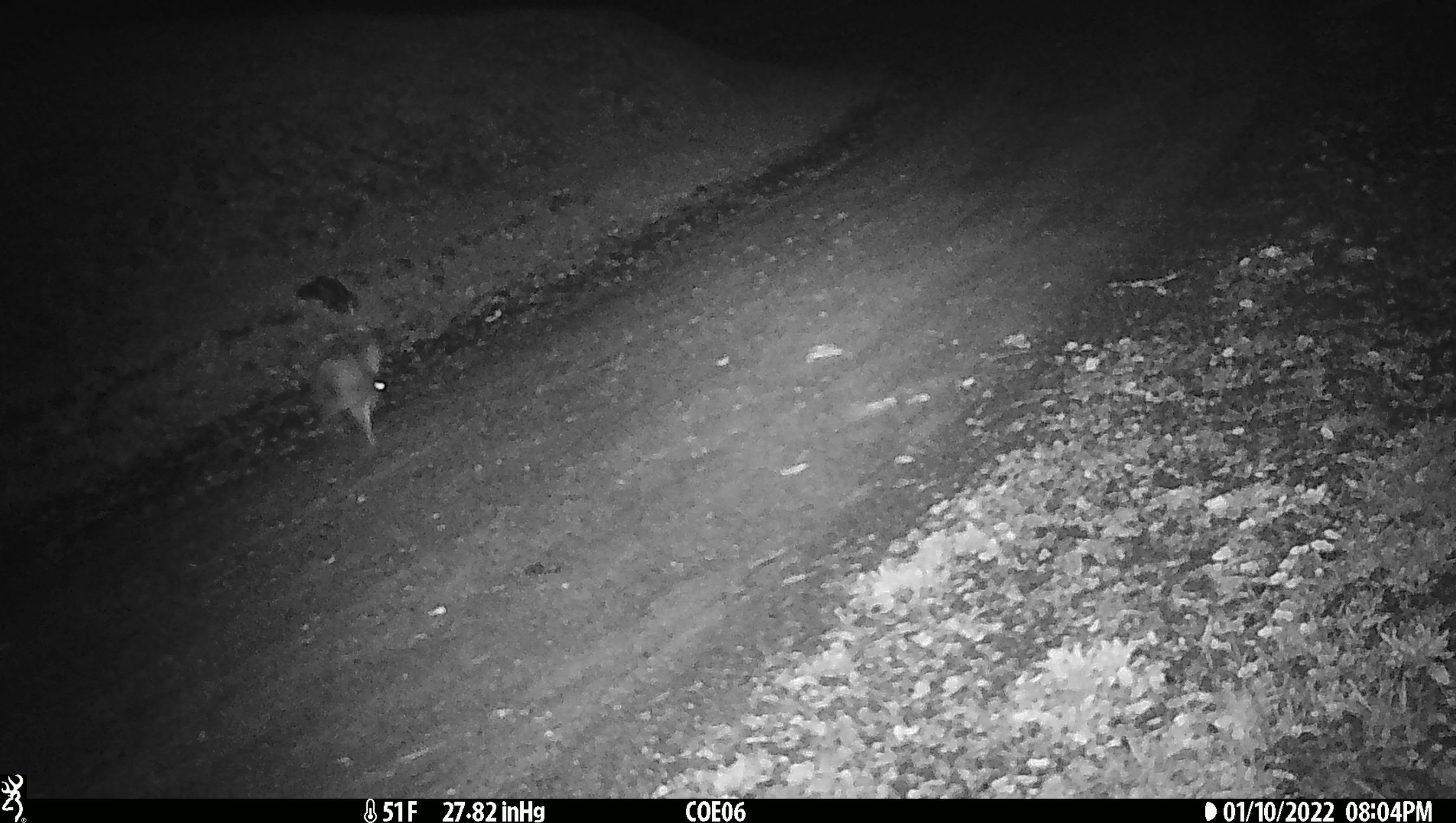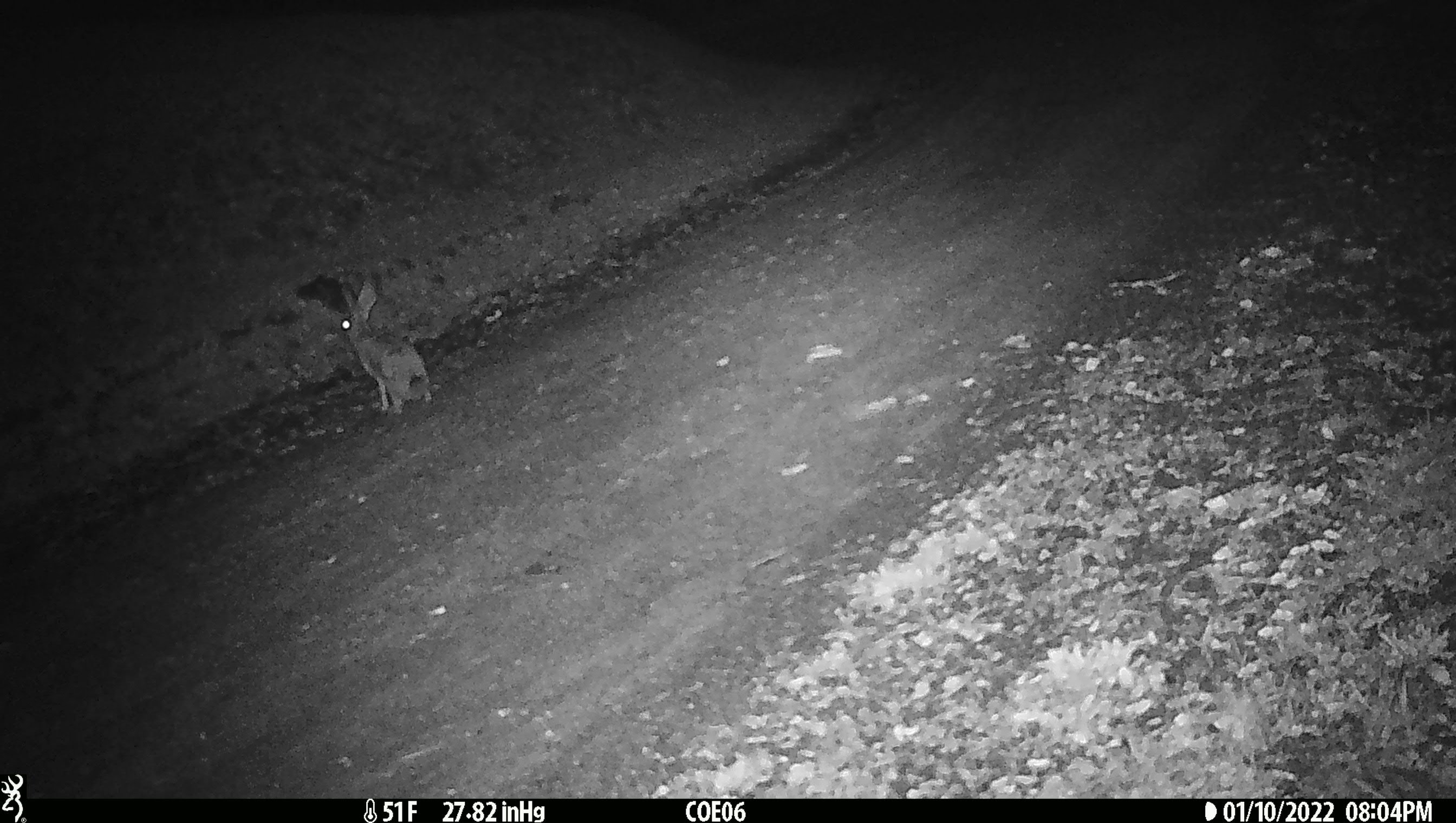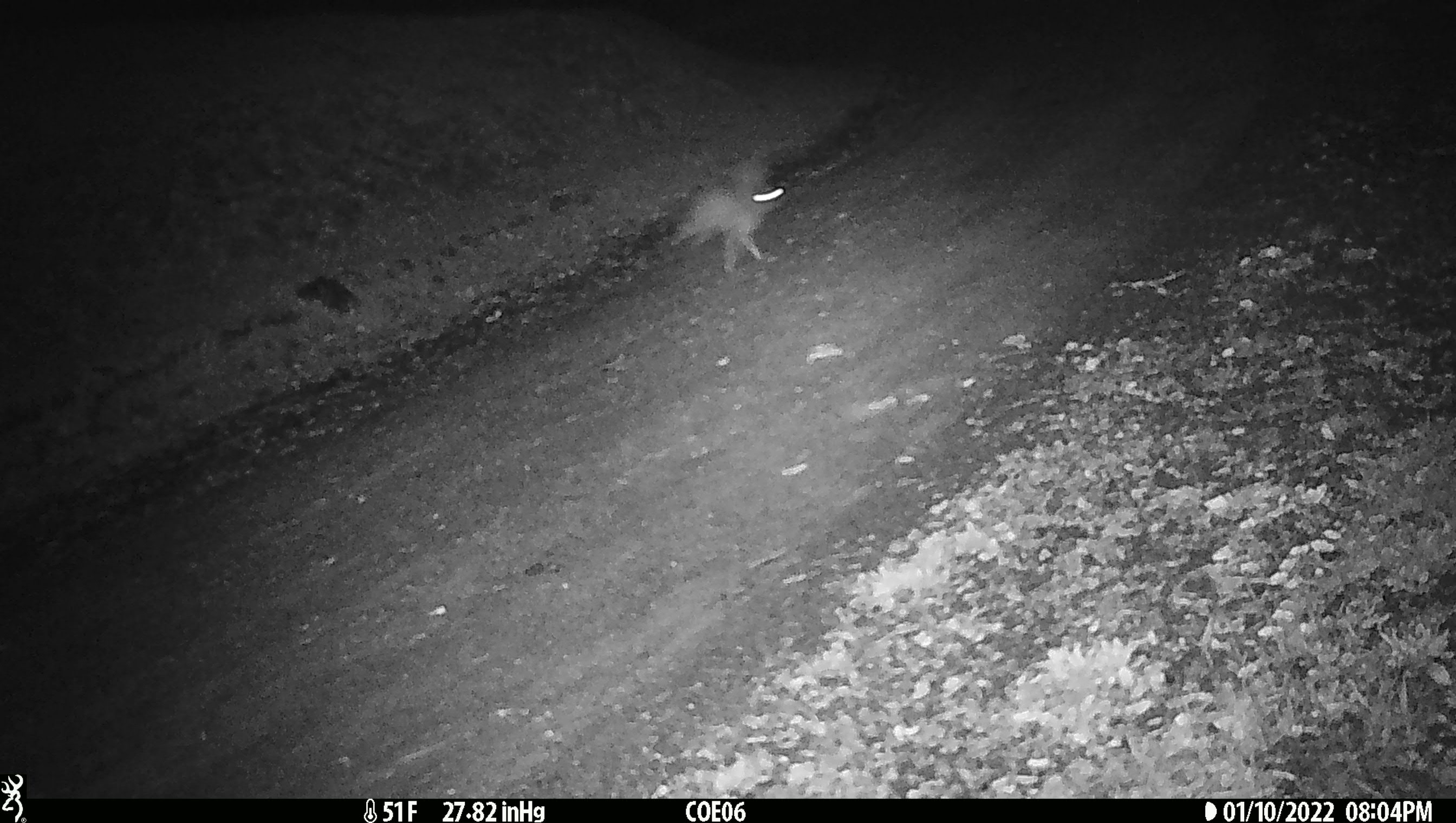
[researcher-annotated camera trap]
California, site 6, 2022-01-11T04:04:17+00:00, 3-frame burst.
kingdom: Animalia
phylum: Chordata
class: Mammalia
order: Lagomorpha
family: Leporidae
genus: Lepus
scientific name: Lepus californicus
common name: black-tailed jackrabbit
Black-tailed jackrabbit (Lepus californicus).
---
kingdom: Animalia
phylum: Chordata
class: Mammalia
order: Lagomorpha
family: Leporidae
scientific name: Leporidae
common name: rabbit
Rabbit (Leporidae).